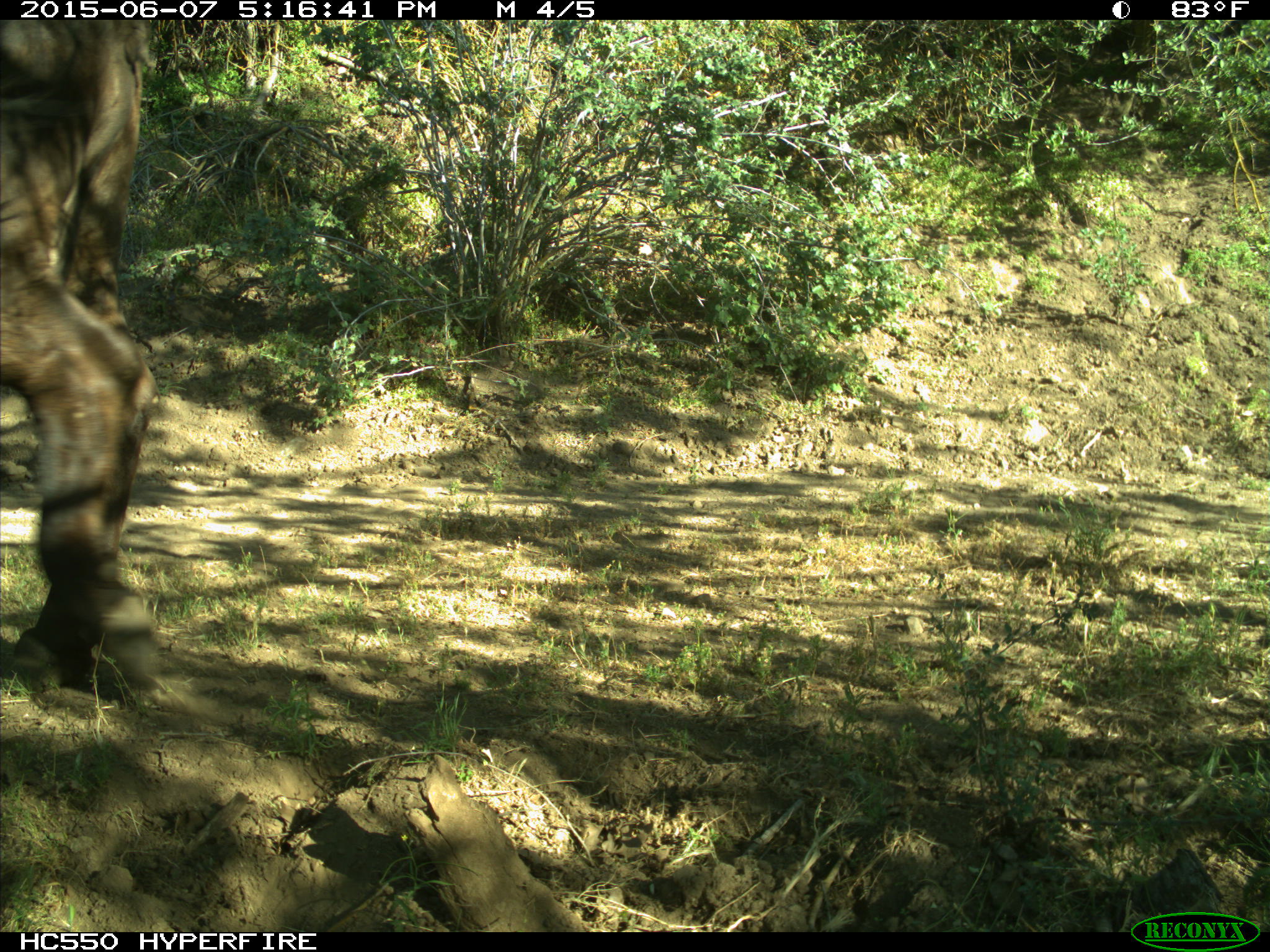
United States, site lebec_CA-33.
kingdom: Animalia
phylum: Chordata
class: Mammalia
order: Artiodactyla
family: Bovidae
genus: Bos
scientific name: Bos taurus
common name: domestic cow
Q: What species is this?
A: Bos taurus (domestic cow).